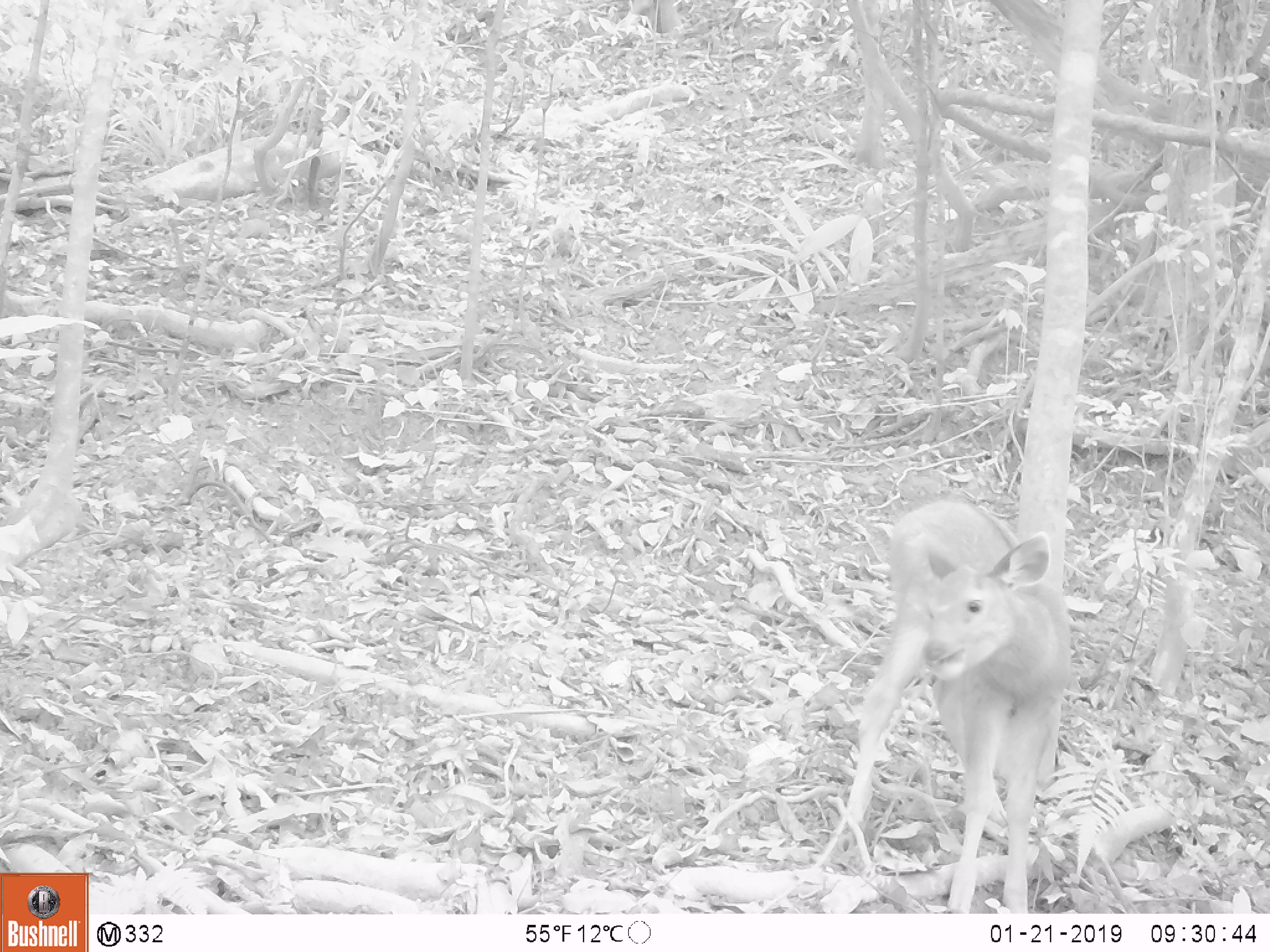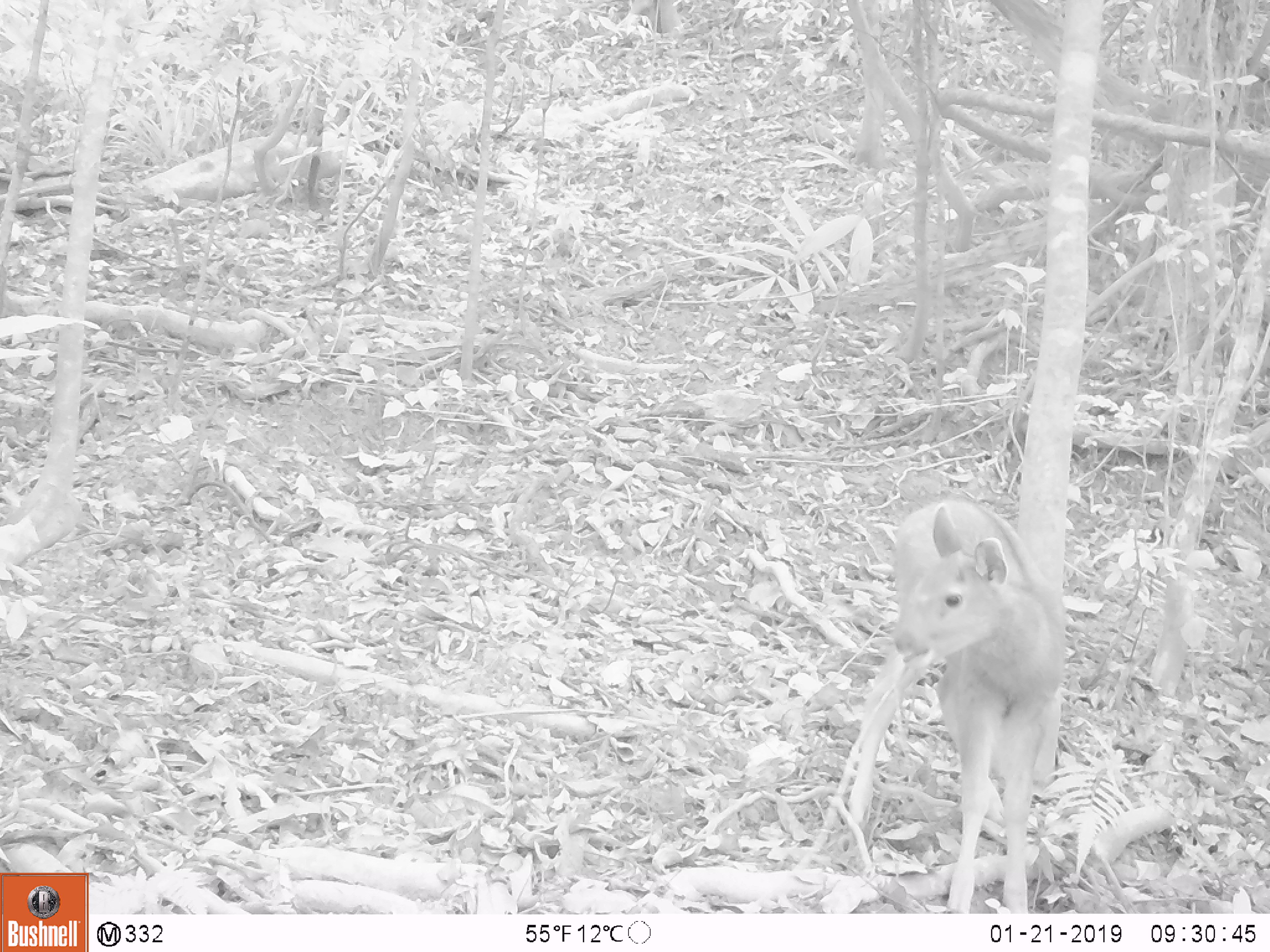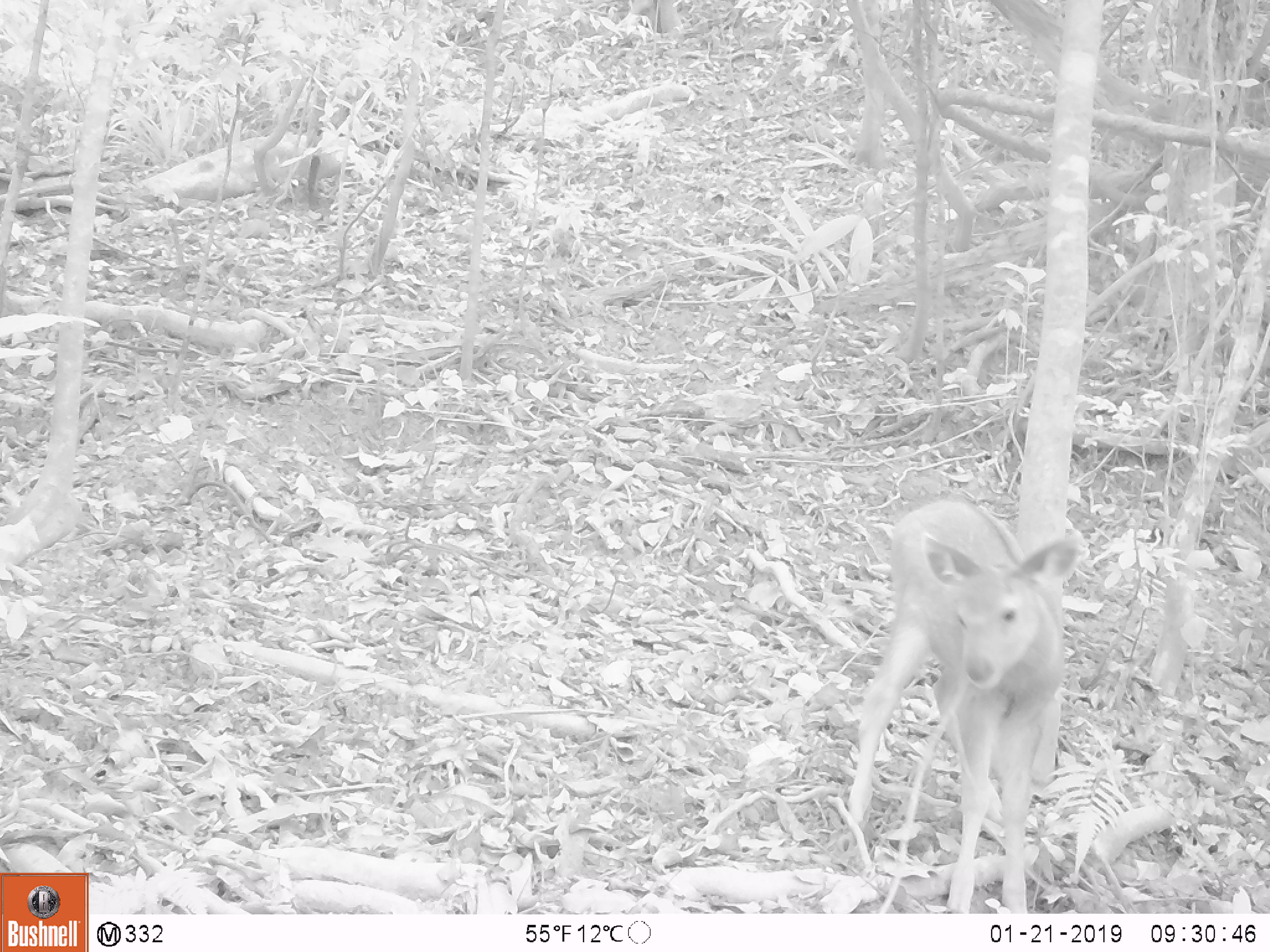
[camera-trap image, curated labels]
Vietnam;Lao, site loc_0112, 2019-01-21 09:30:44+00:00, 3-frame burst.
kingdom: Animalia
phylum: Chordata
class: Mammalia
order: Artiodactyla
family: Cervidae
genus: Rusa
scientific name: Rusa unicolor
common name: sambar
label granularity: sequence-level